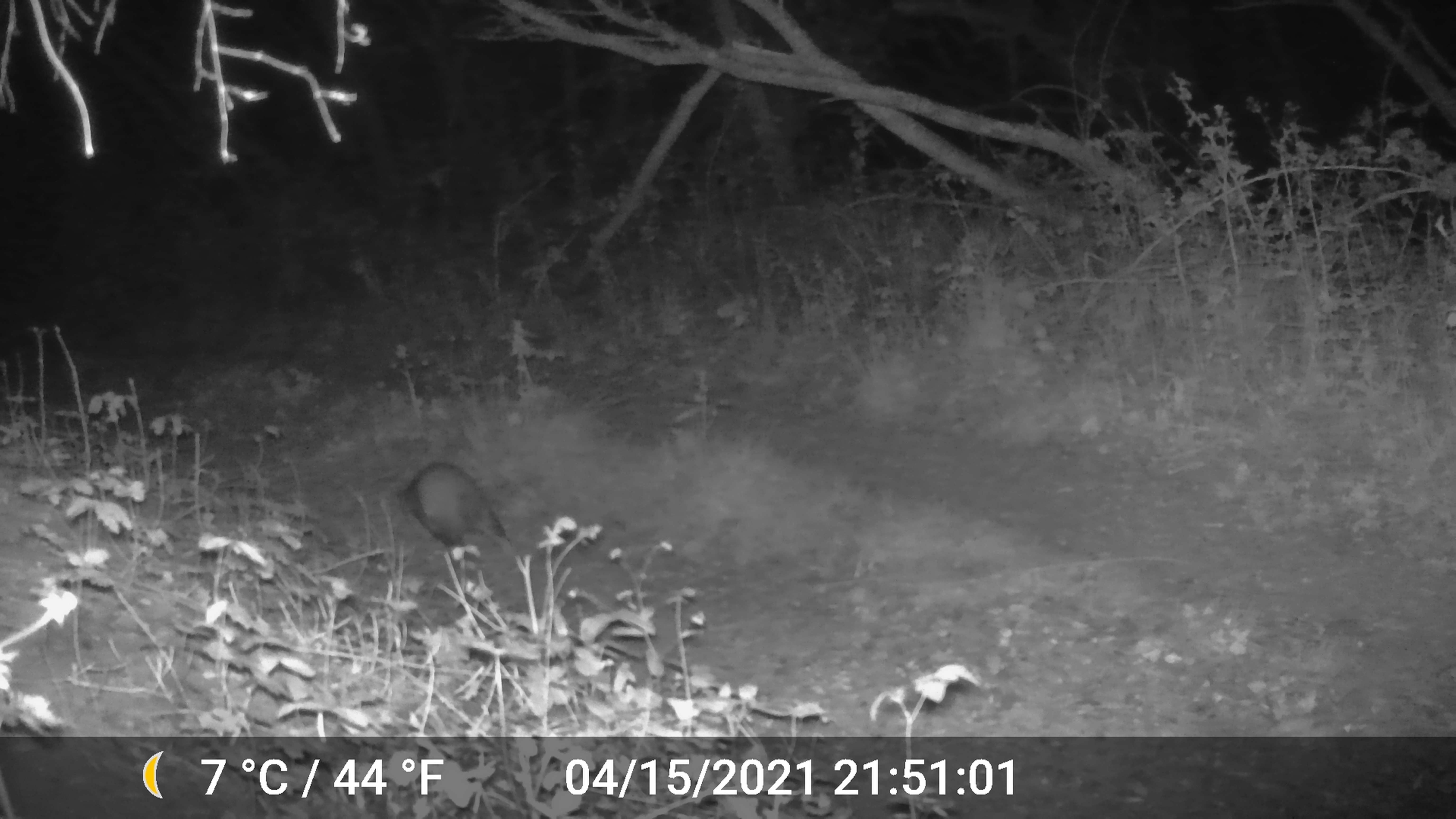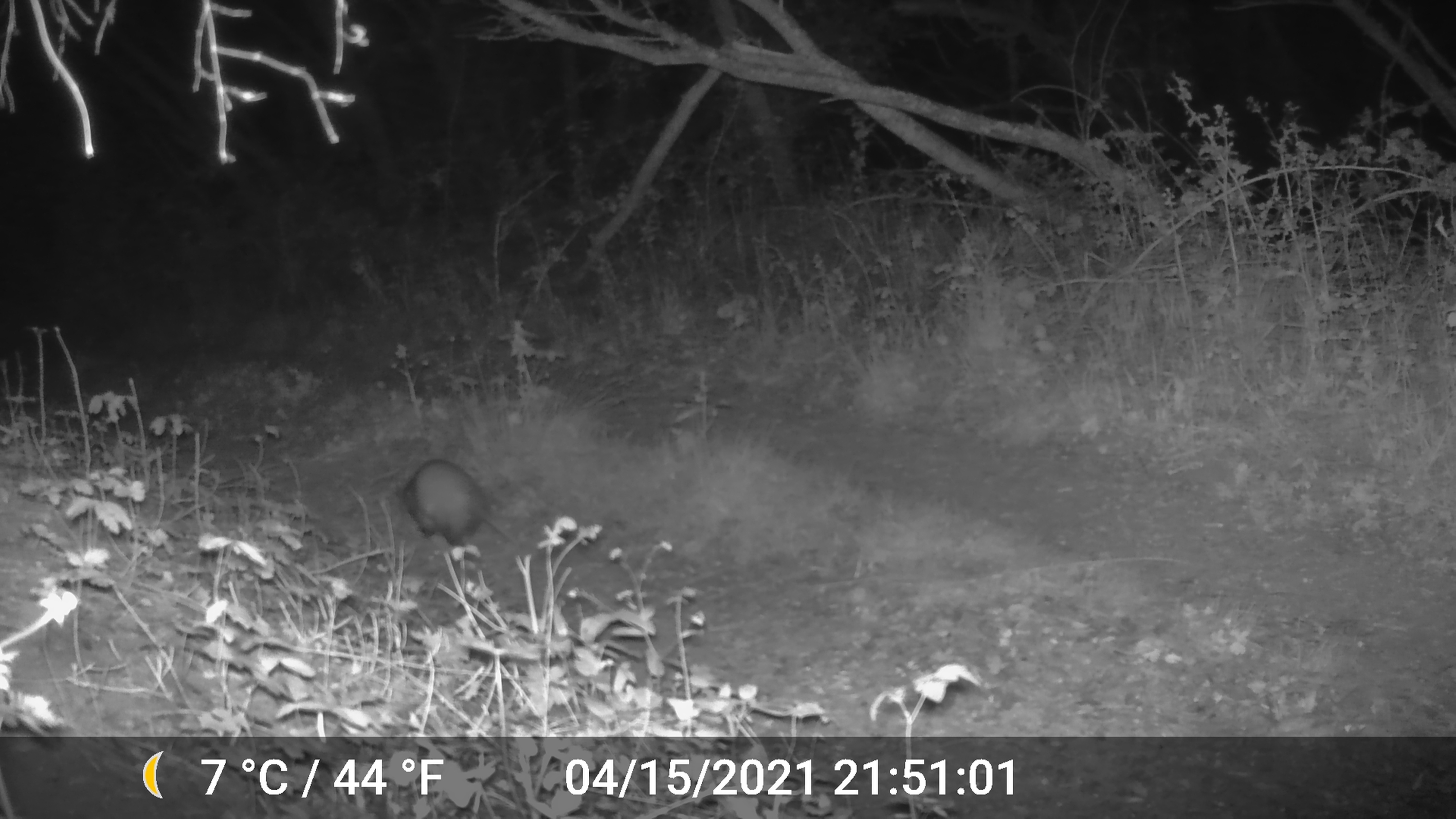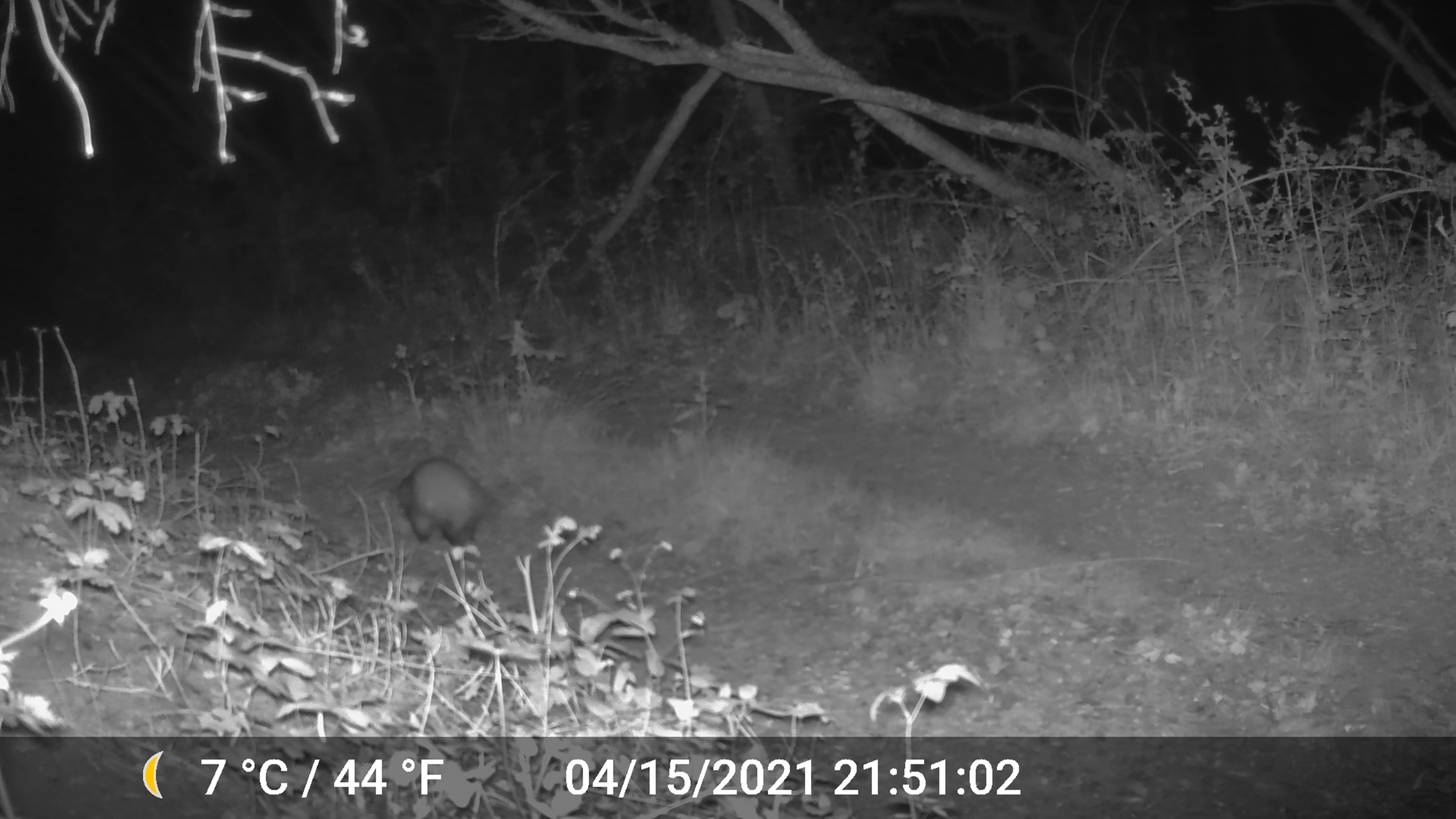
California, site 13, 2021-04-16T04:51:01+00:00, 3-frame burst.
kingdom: Animalia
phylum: Chordata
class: Mammalia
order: Didelphimorphia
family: Didelphidae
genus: Didelphis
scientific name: Didelphis virginiana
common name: virginia opossum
Virginia opossum (Didelphis virginiana).